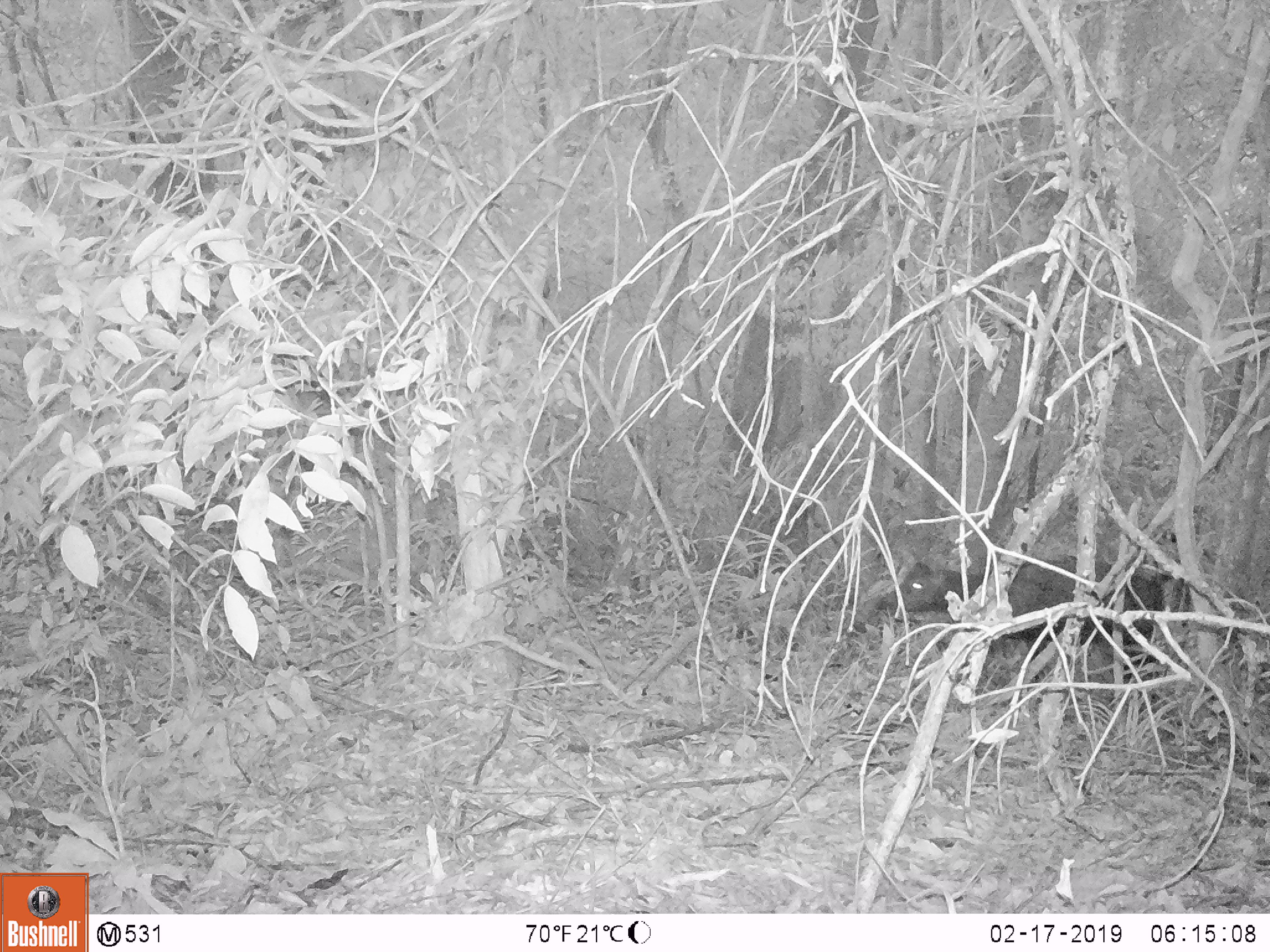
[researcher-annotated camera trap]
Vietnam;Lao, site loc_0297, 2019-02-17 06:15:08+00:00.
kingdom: Animalia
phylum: Chordata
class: Mammalia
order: Artiodactyla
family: Cervidae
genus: Rusa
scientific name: Rusa unicolor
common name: sambar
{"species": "sambar (Rusa unicolor)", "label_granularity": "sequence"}